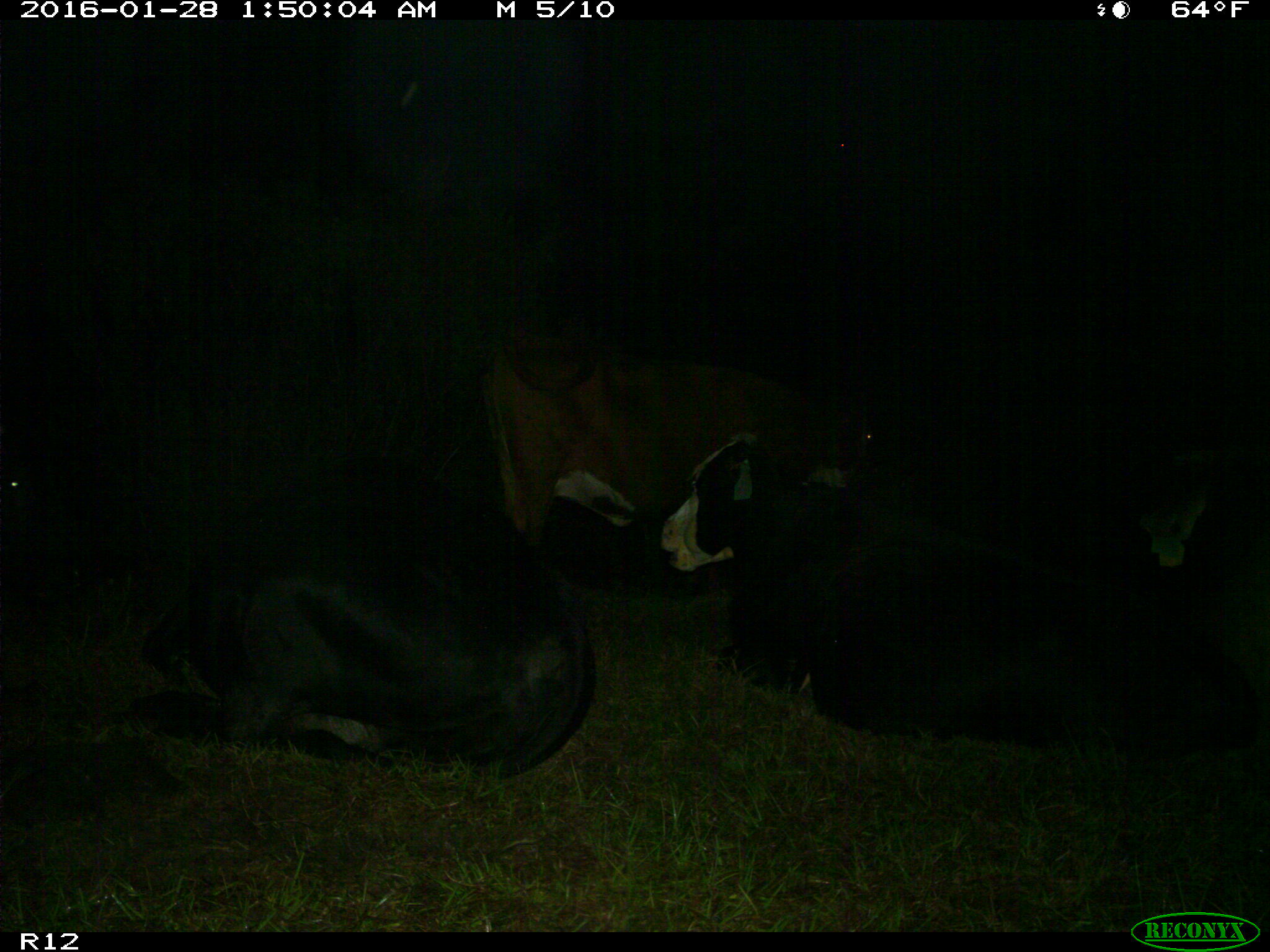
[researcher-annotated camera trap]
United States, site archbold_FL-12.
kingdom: Animalia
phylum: Chordata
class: Mammalia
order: Artiodactyla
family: Bovidae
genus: Bos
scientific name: Bos taurus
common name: domestic cow